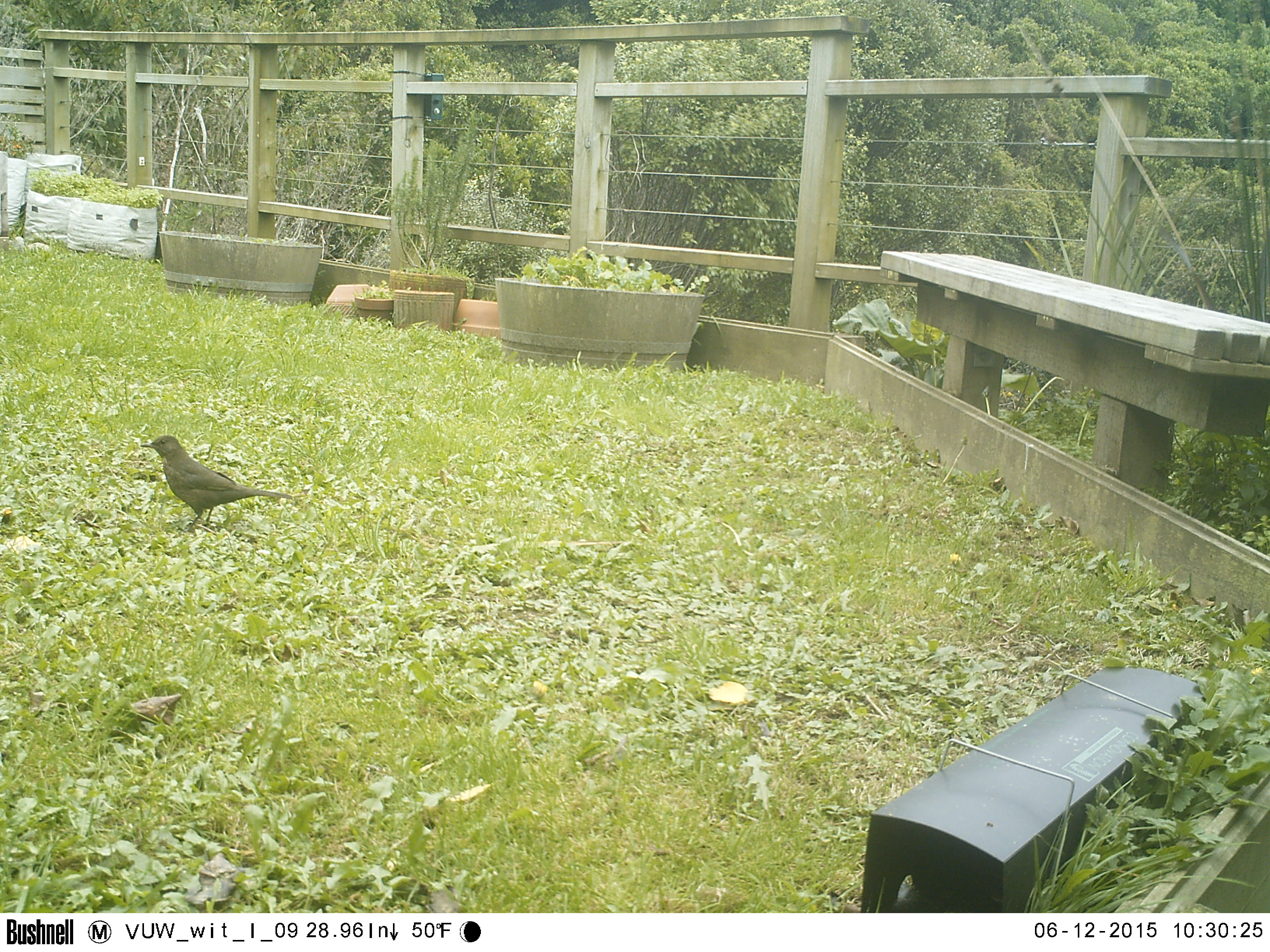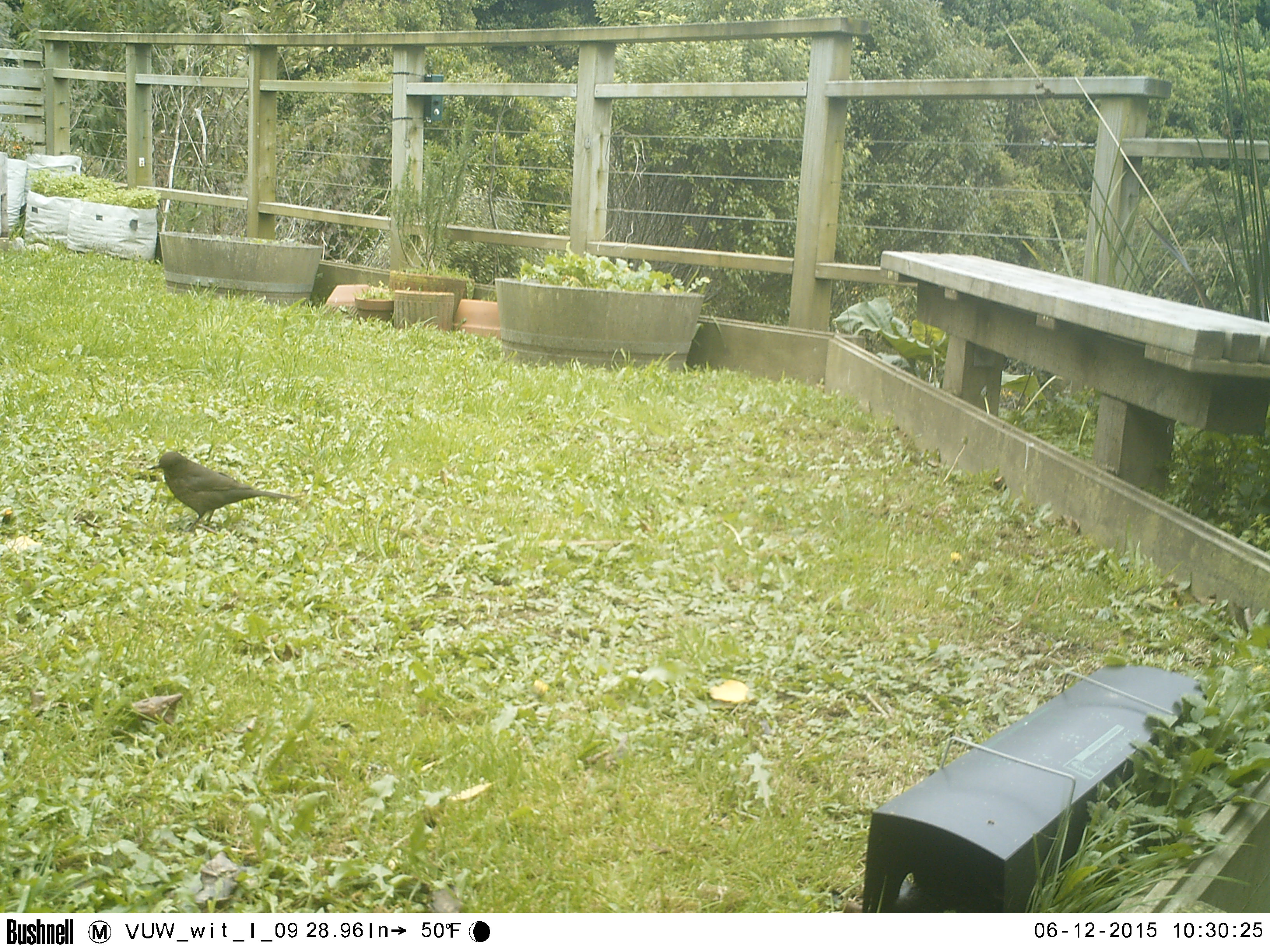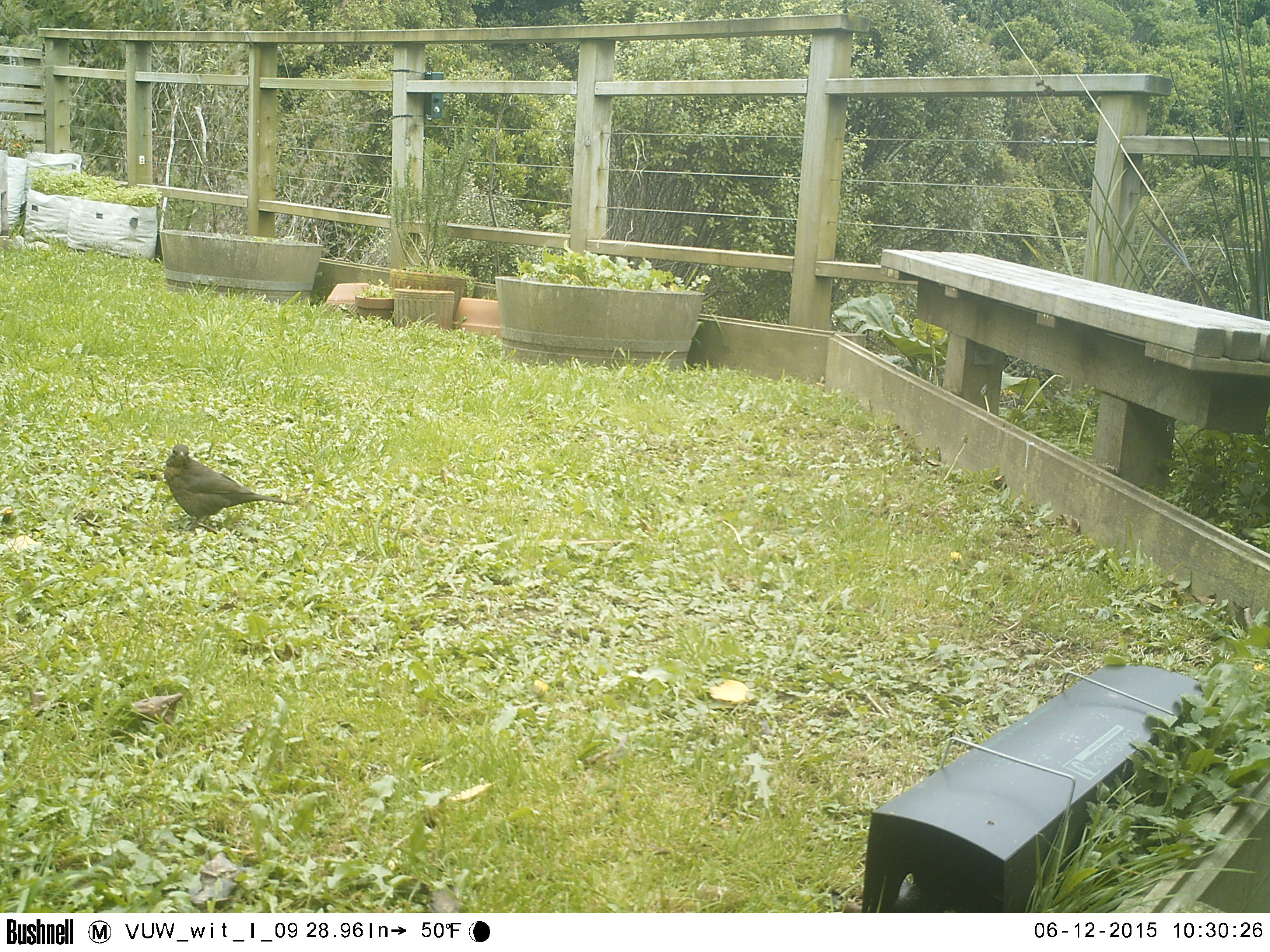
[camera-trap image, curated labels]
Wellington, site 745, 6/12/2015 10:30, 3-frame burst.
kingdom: Animalia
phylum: Chordata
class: Aves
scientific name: Aves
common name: bird